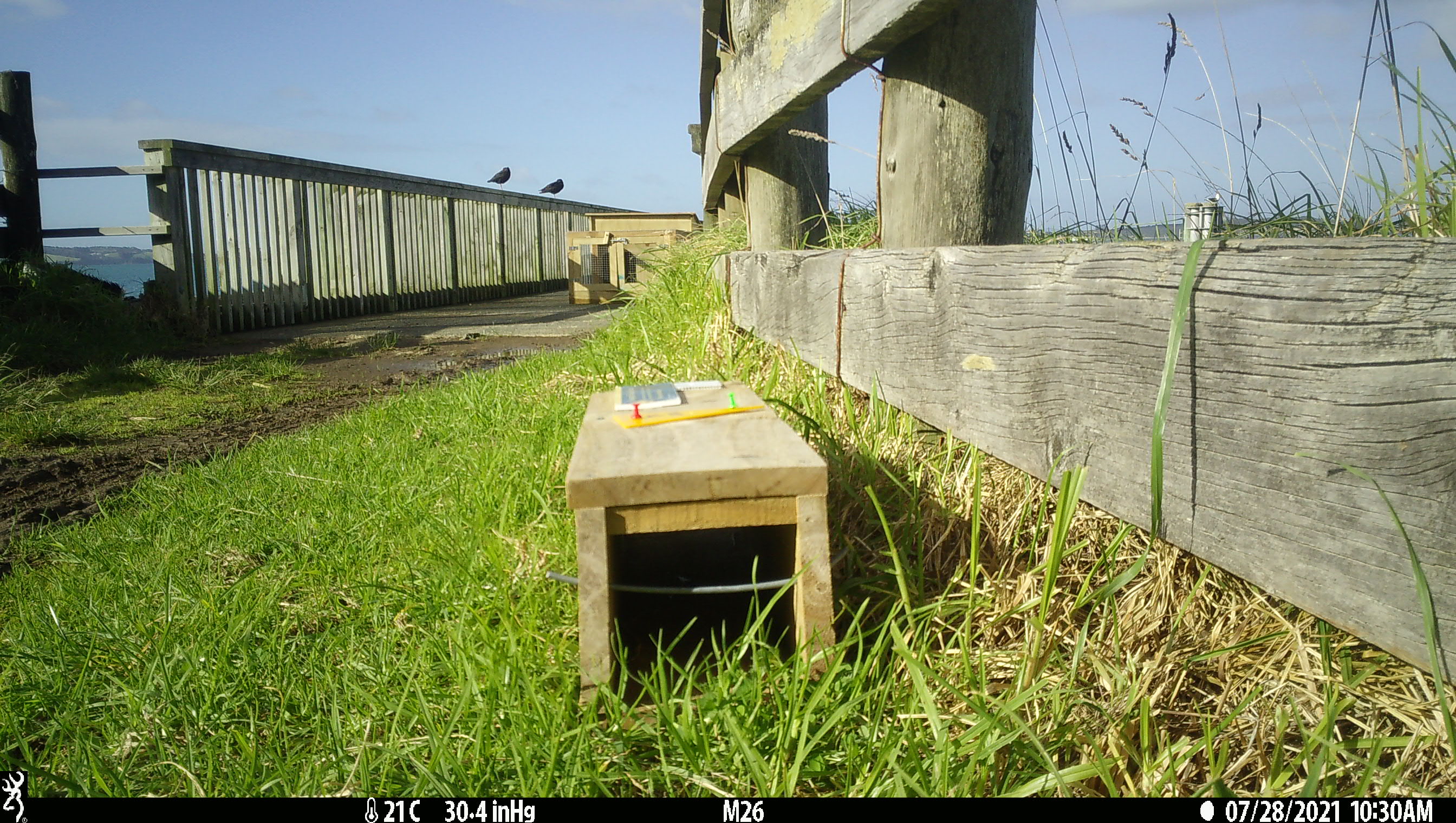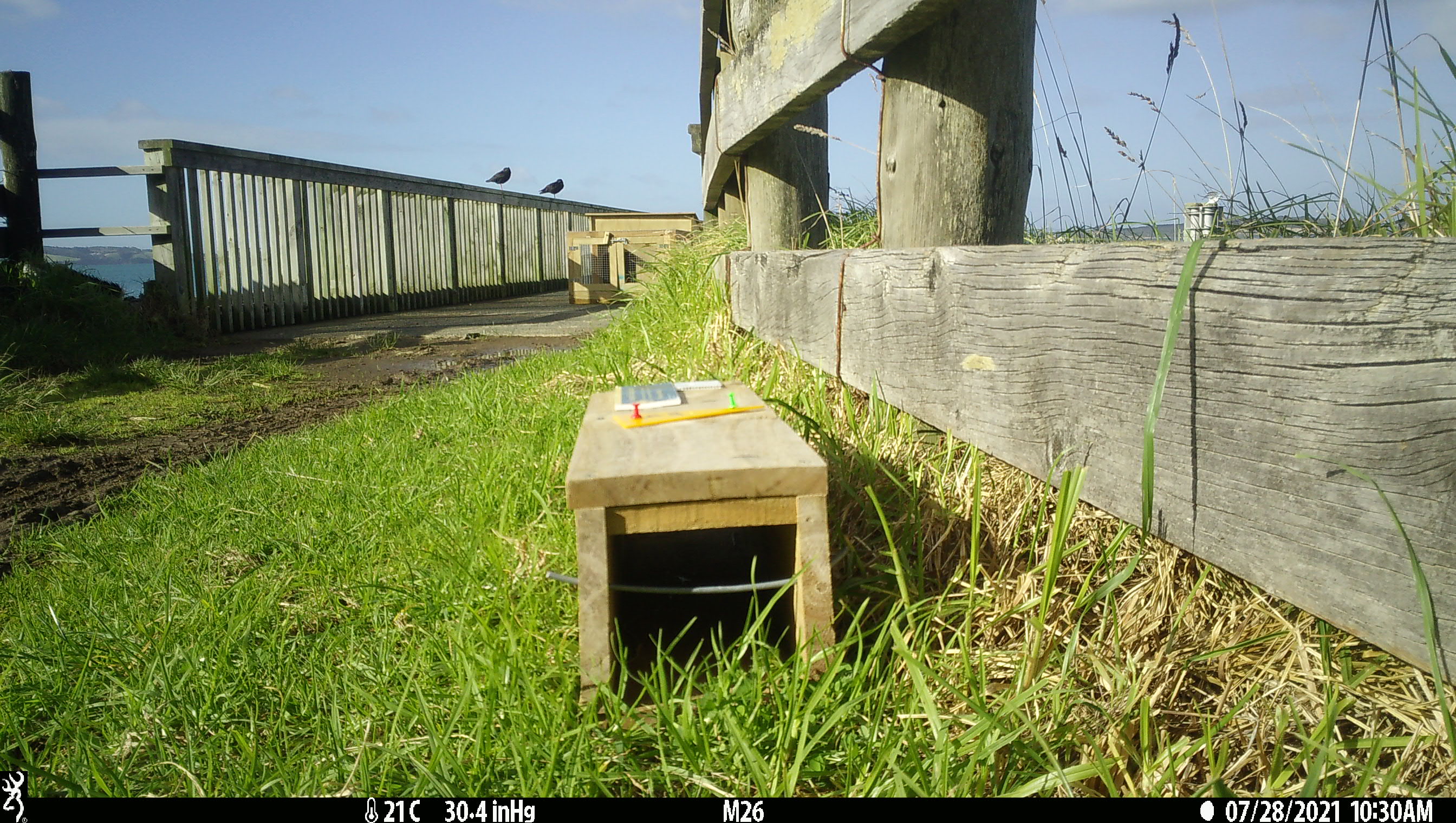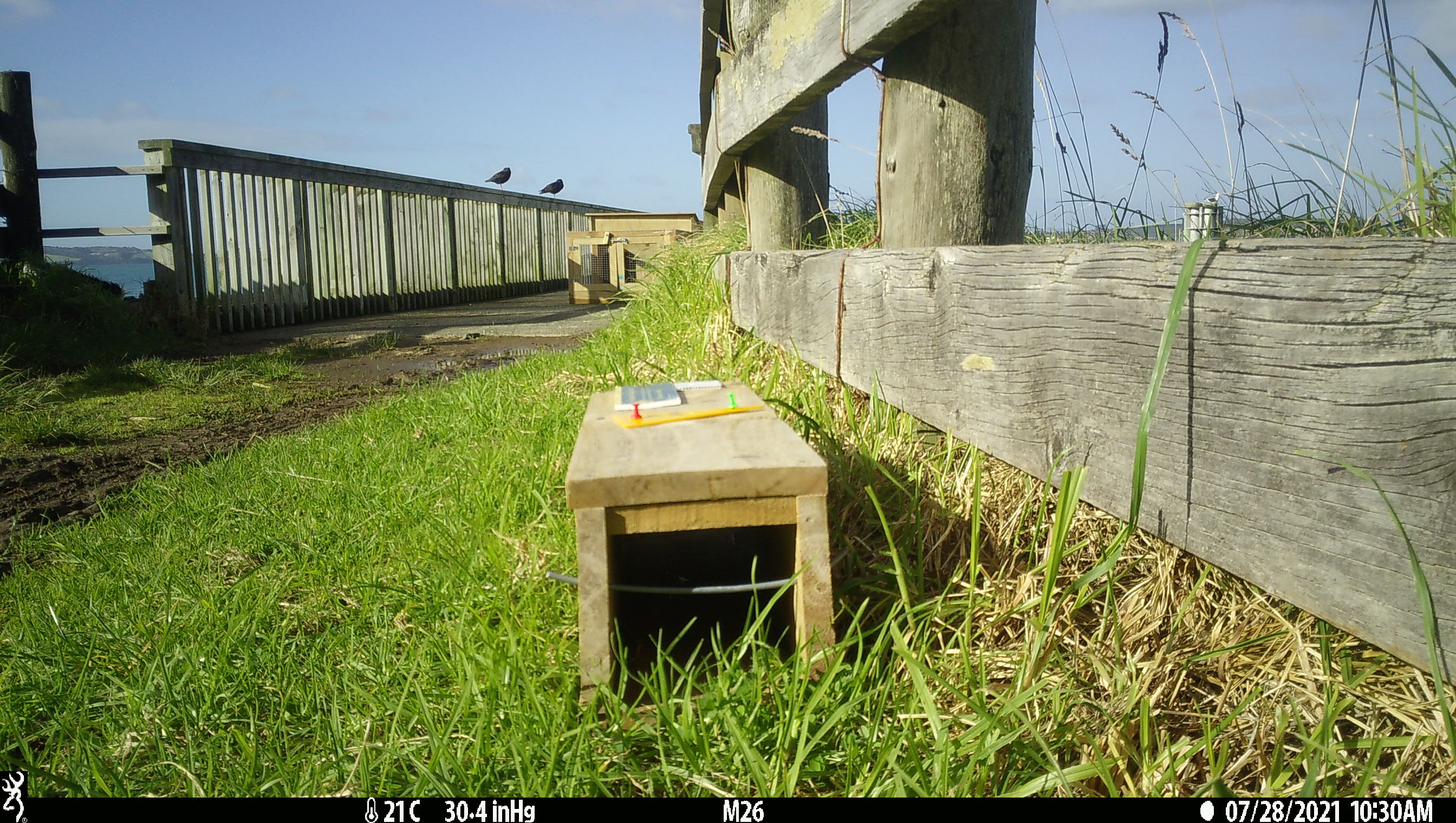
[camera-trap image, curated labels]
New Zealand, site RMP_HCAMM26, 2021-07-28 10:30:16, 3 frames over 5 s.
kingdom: Animalia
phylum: Chordata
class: Aves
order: Charadriiformes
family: Haematopodidae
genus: Haematopus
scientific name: Haematopus unicolor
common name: variable oystercatcher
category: oystercatcher